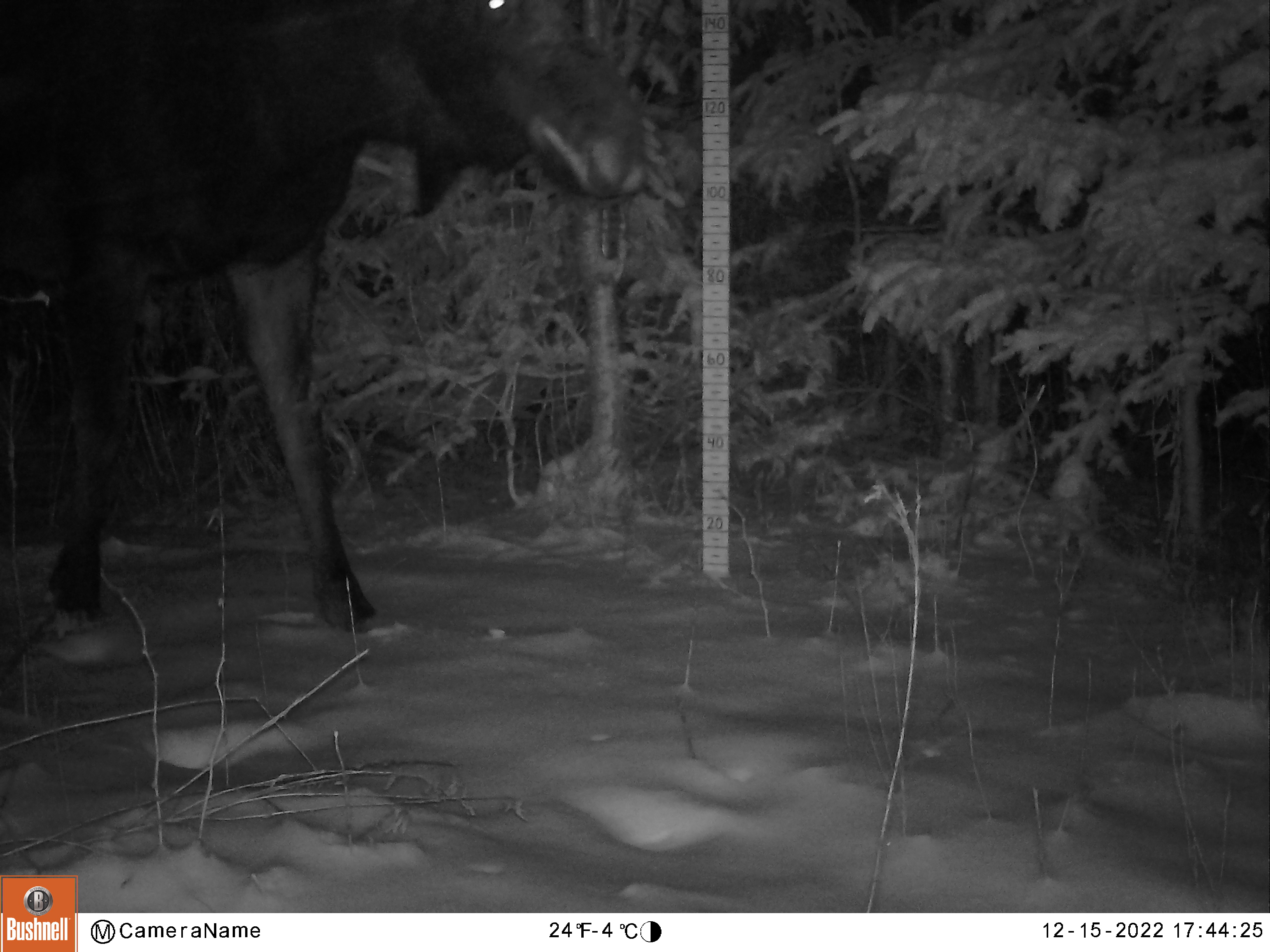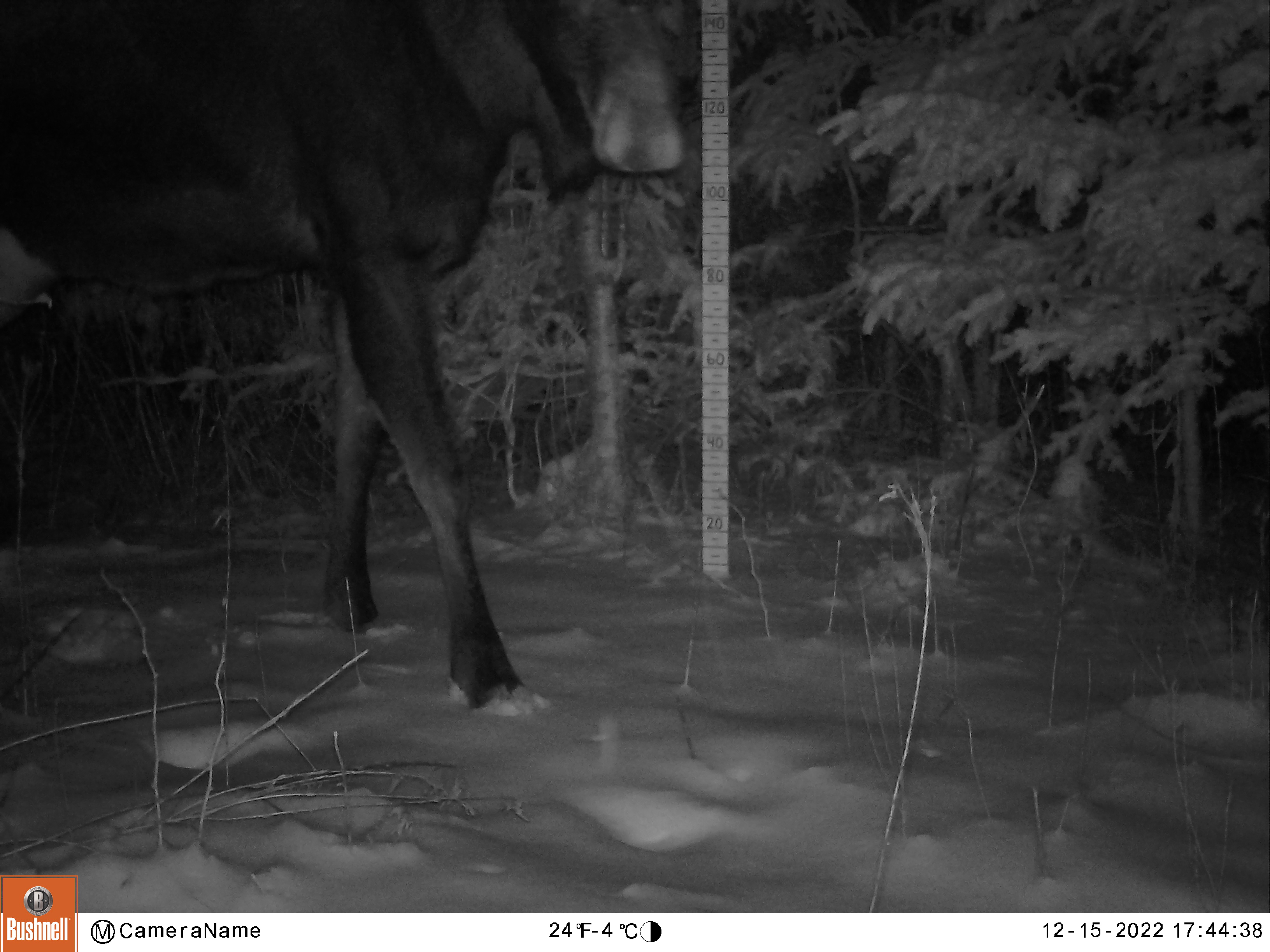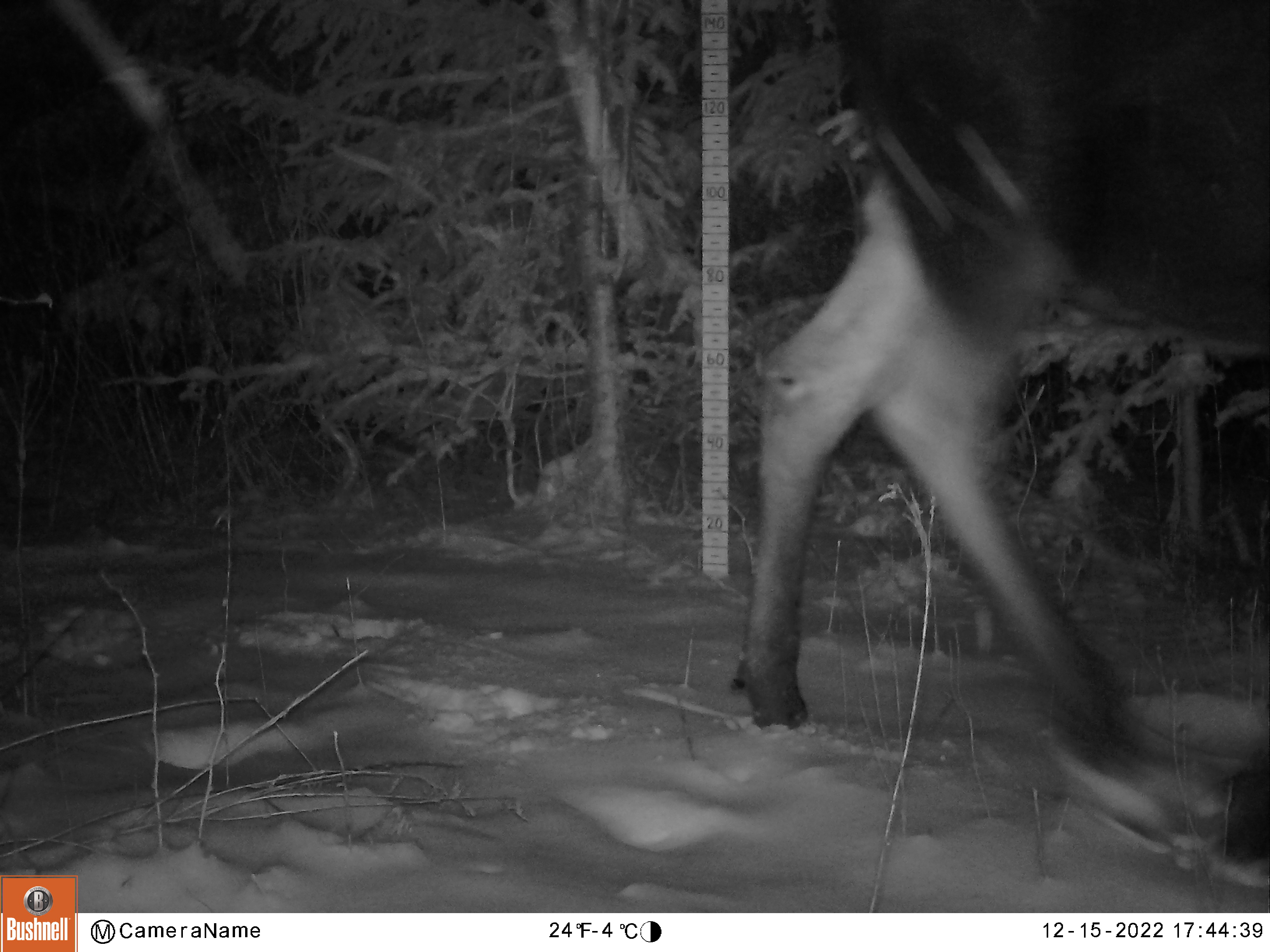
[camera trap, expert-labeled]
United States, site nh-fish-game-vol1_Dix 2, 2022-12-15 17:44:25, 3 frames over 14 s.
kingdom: Animalia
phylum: Chordata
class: Mammalia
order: Artiodactyla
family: Cervidae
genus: Alces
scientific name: Alces alces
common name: moose